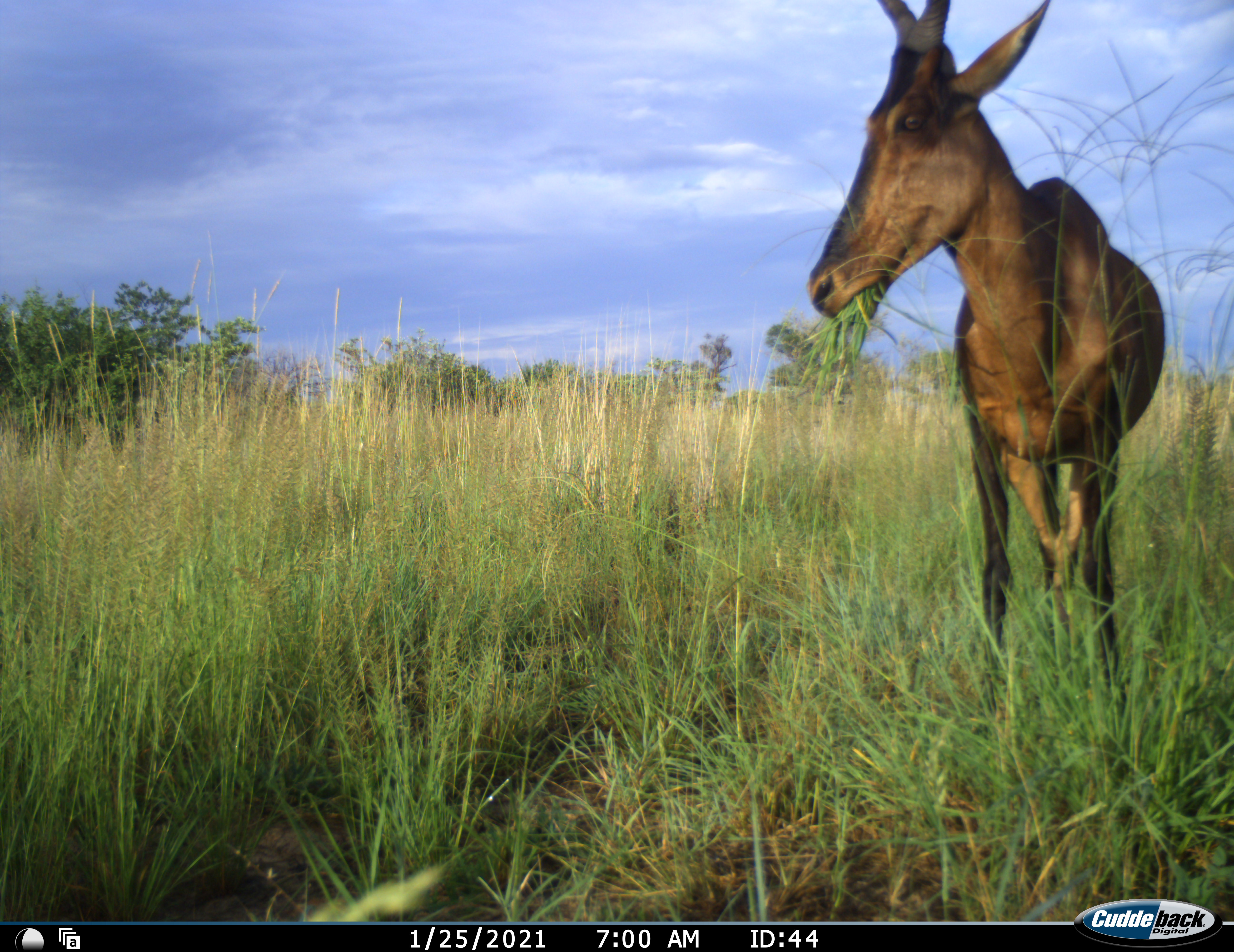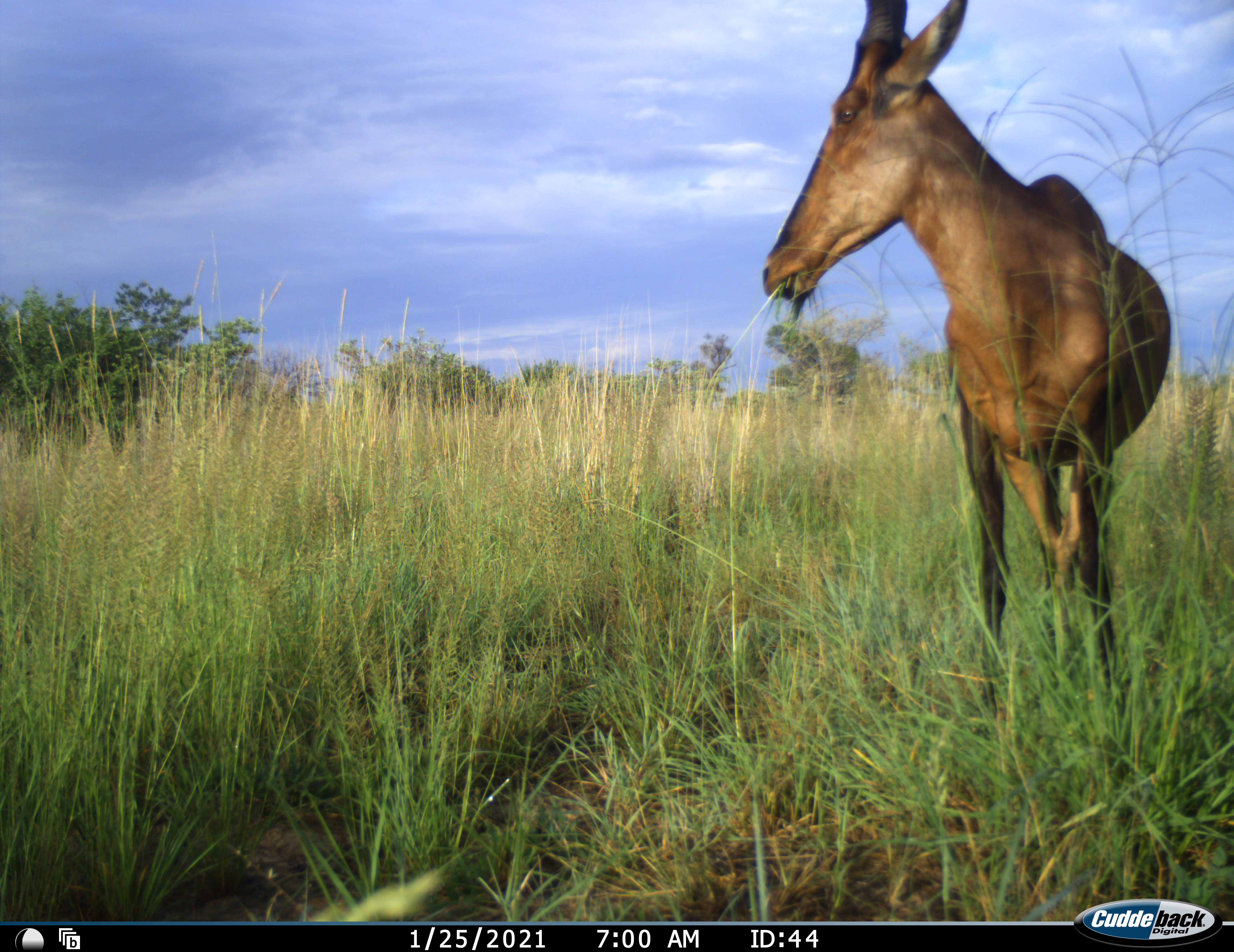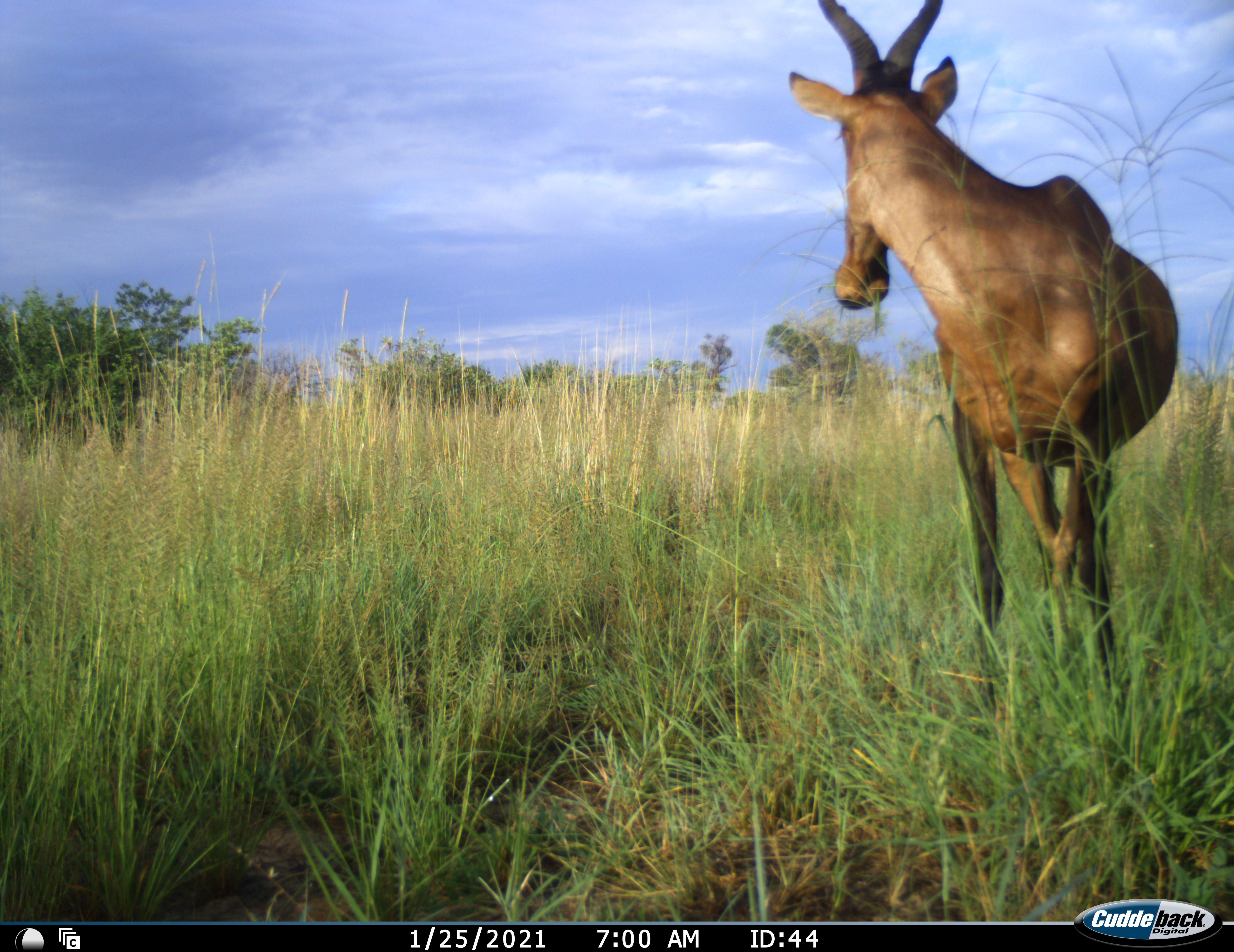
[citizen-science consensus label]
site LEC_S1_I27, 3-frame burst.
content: unidentified animal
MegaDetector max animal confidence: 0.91